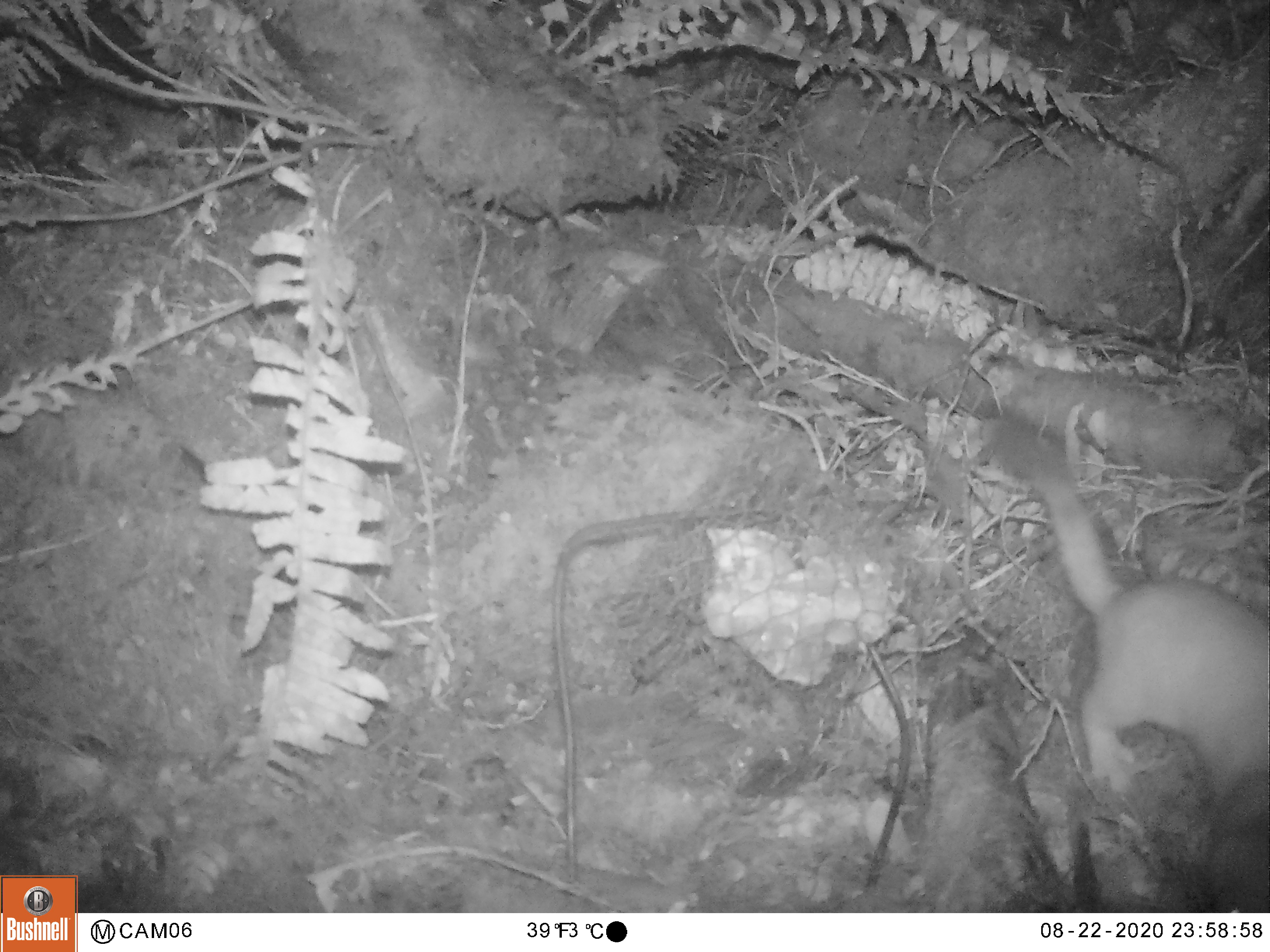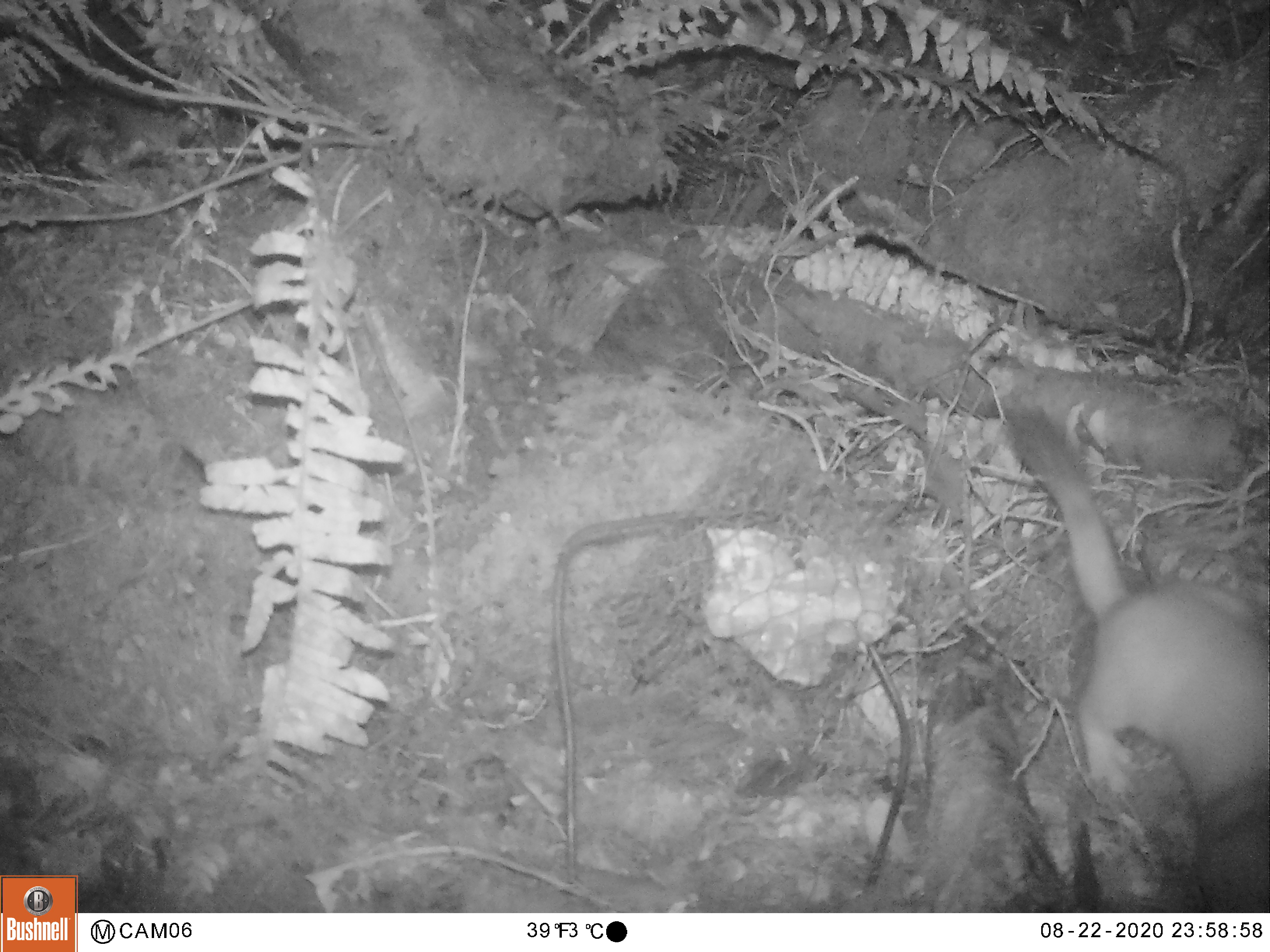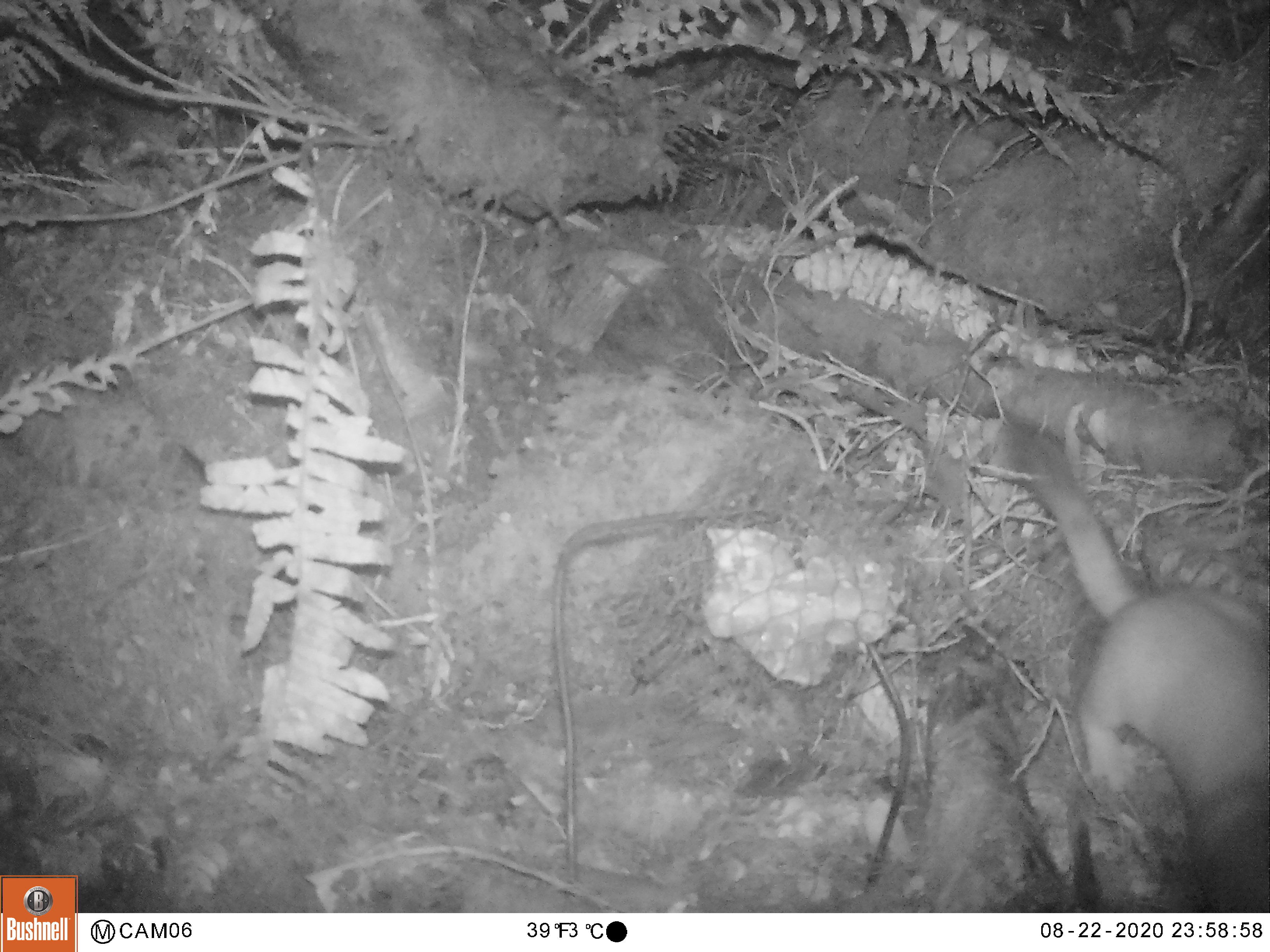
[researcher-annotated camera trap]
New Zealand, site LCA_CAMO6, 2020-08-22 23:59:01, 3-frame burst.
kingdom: Animalia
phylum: Chordata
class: Mammalia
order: Carnivora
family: Mustelidae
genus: Mustela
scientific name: Mustela erminea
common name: stoat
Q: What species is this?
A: Stoat (Mustela erminea).